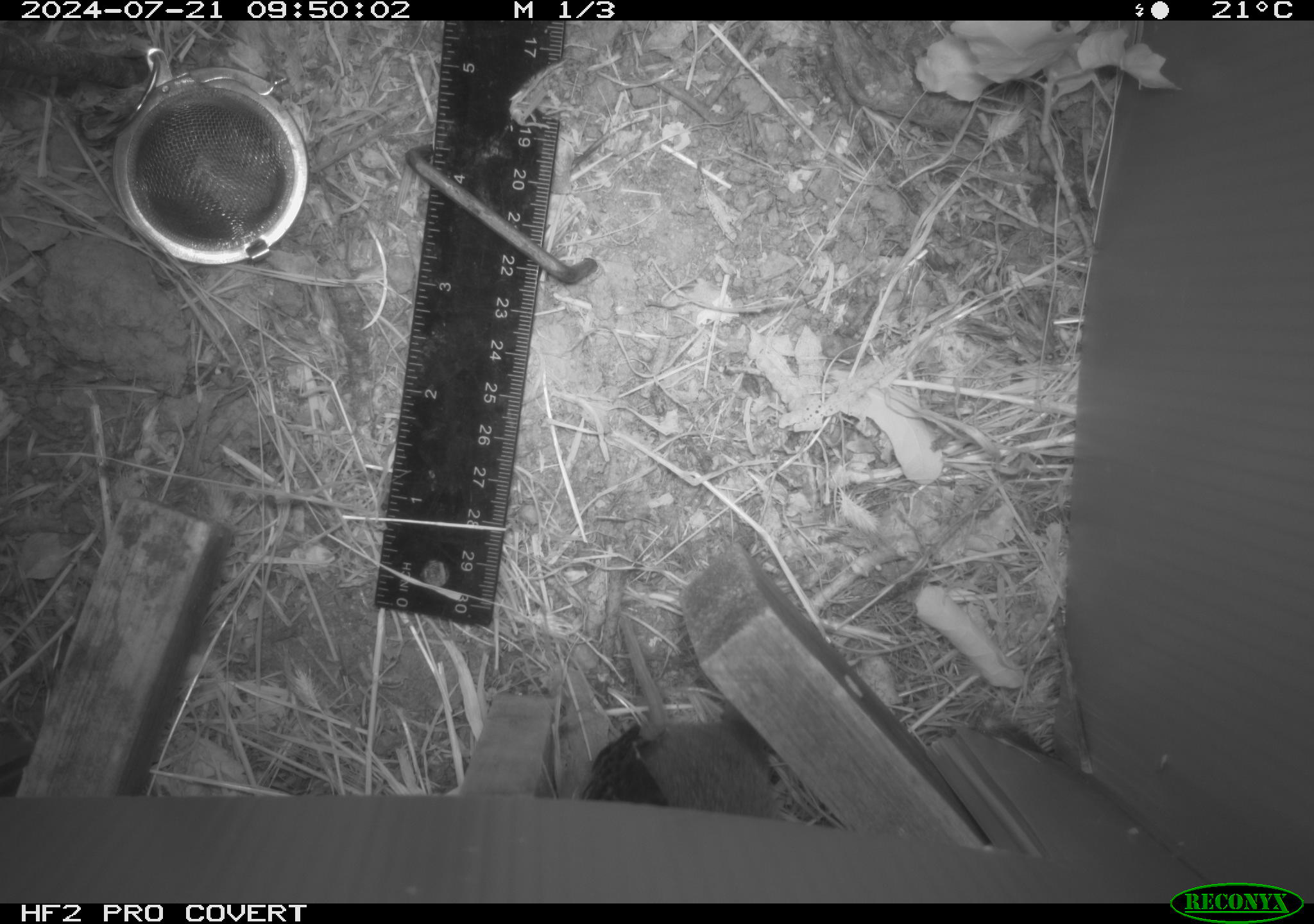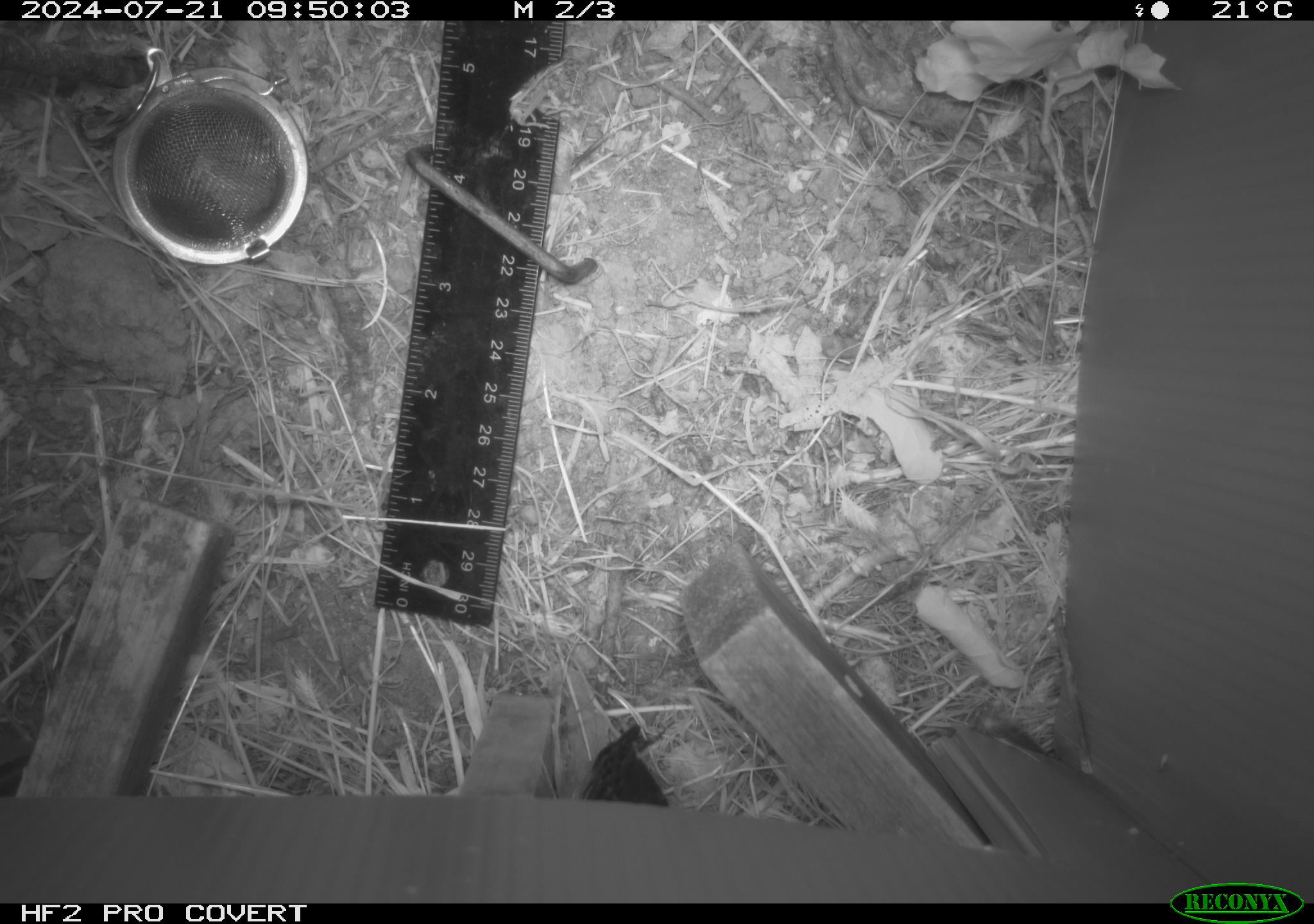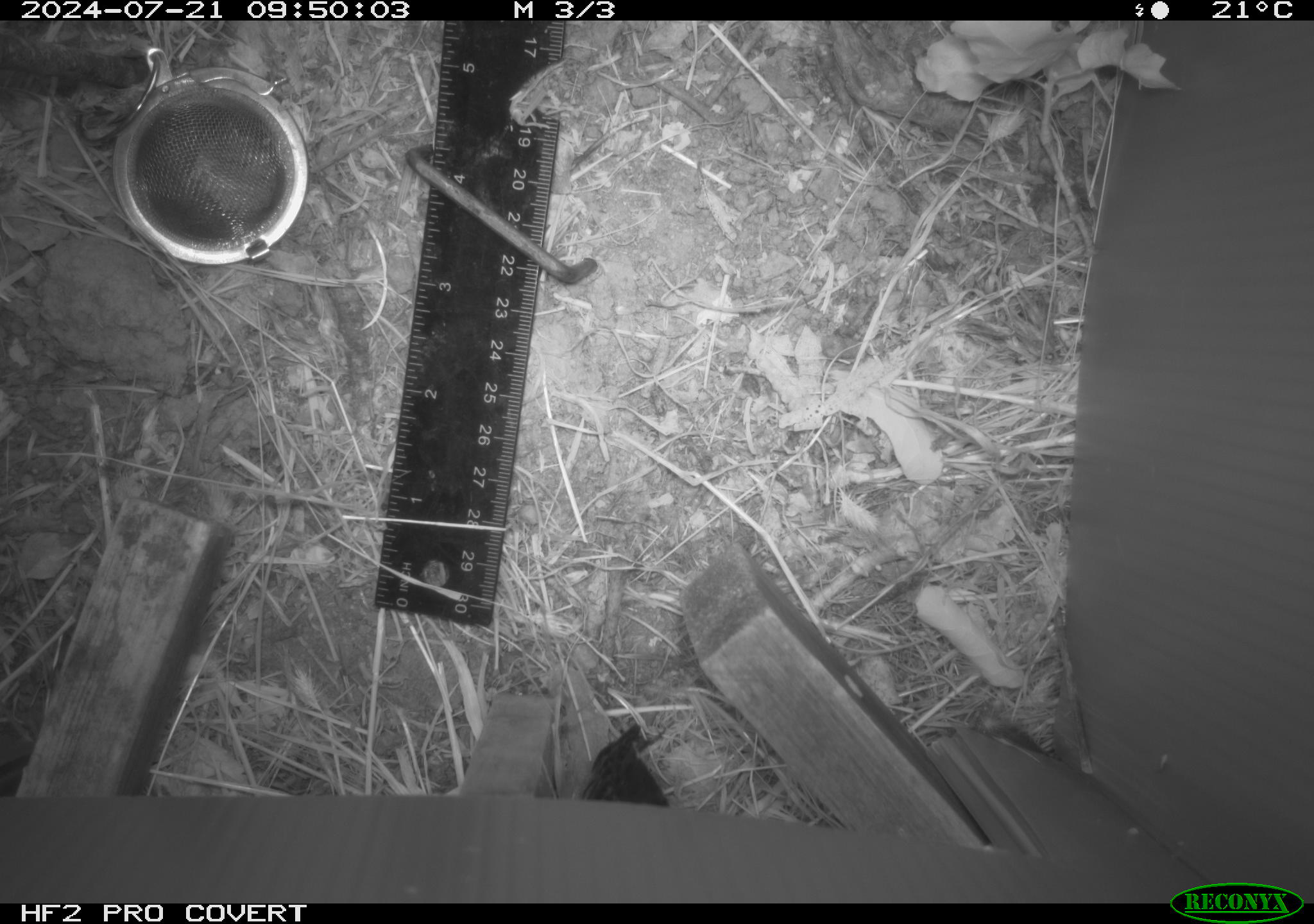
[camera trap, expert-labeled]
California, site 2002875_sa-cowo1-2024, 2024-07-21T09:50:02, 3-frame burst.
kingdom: Animalia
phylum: Chordata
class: Mammalia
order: Rodentia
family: Cricetidae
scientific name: Arvicolinae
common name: voles, lemmings, and muskrats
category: arvicolinae subfamily